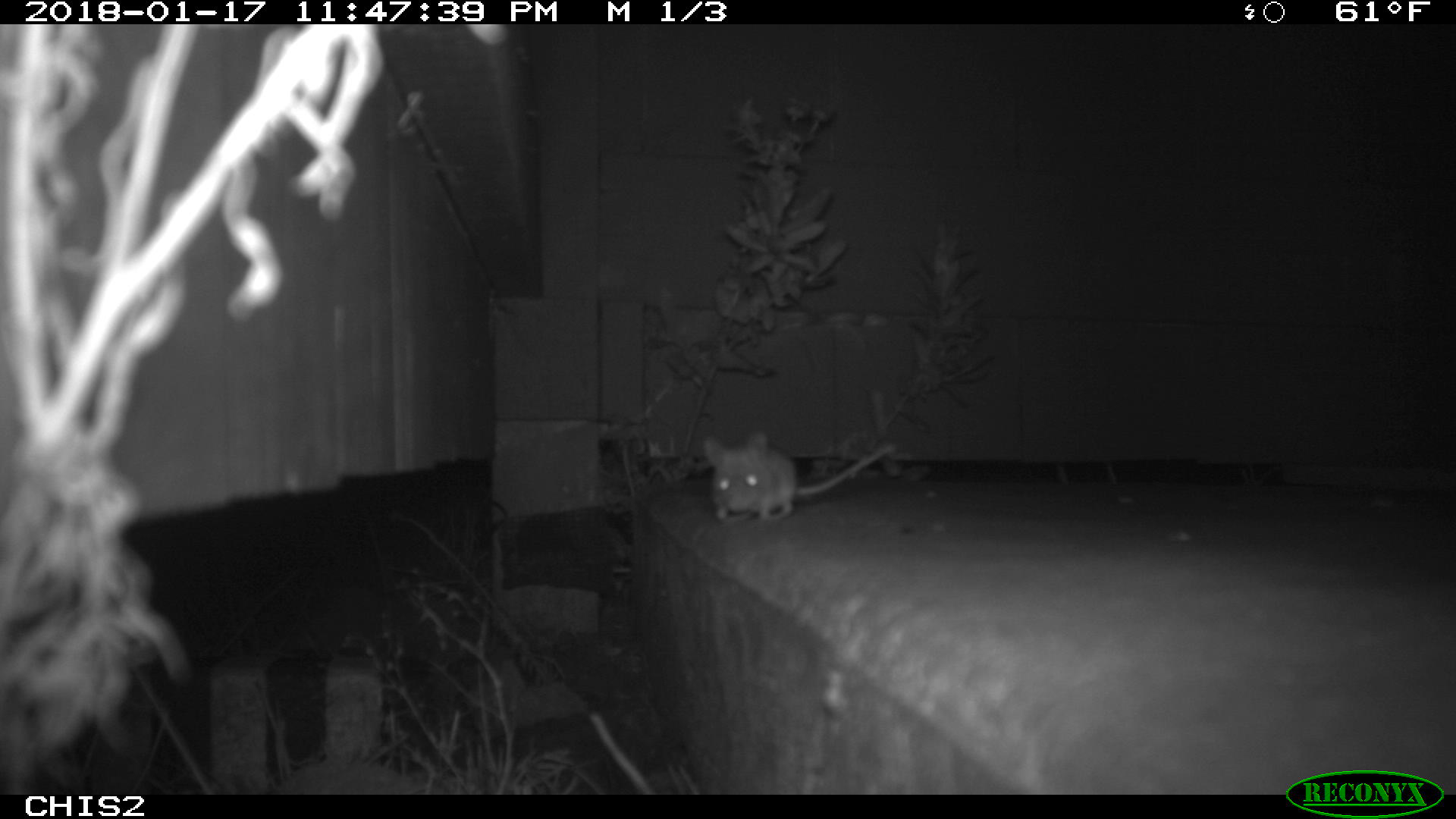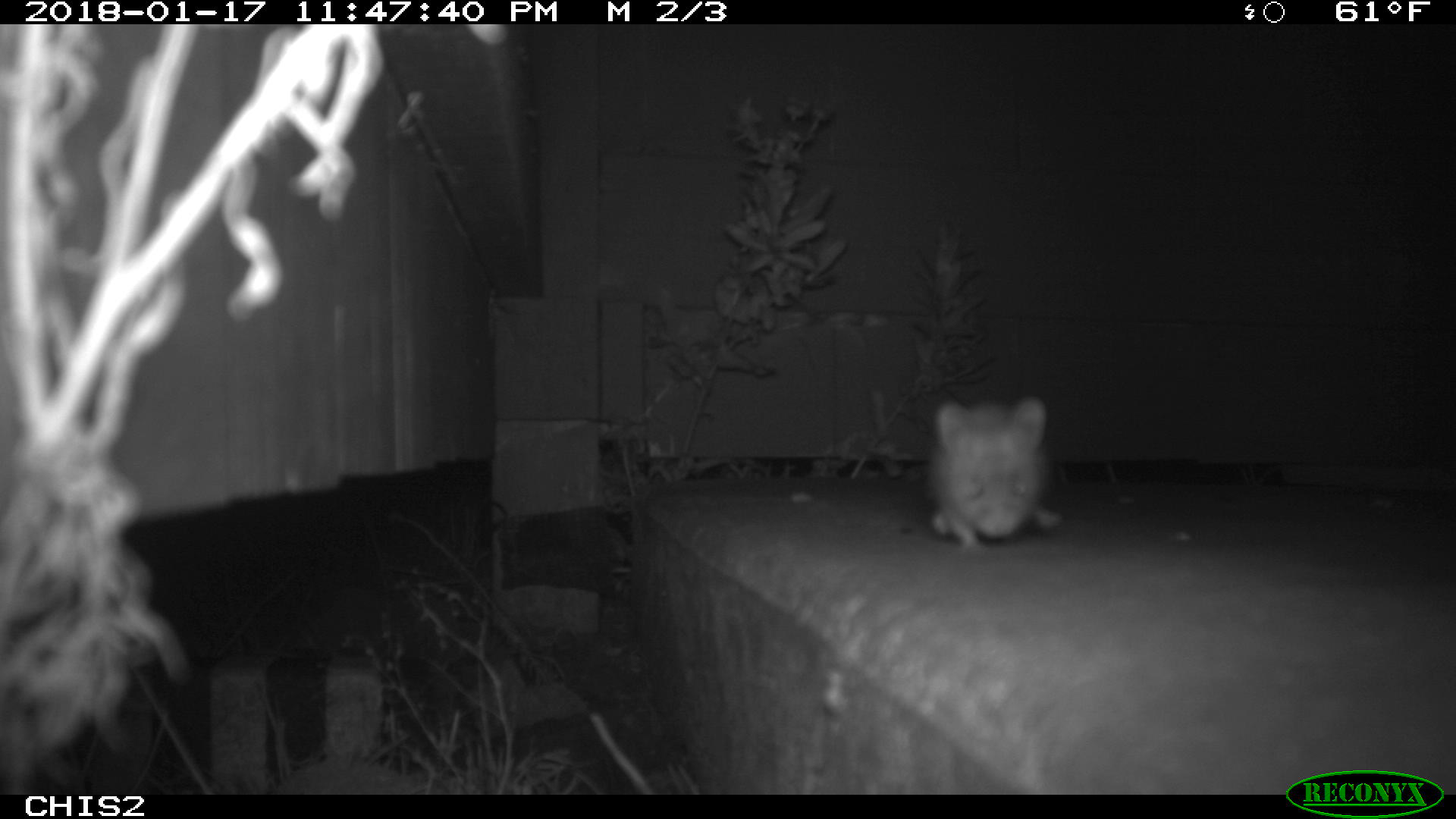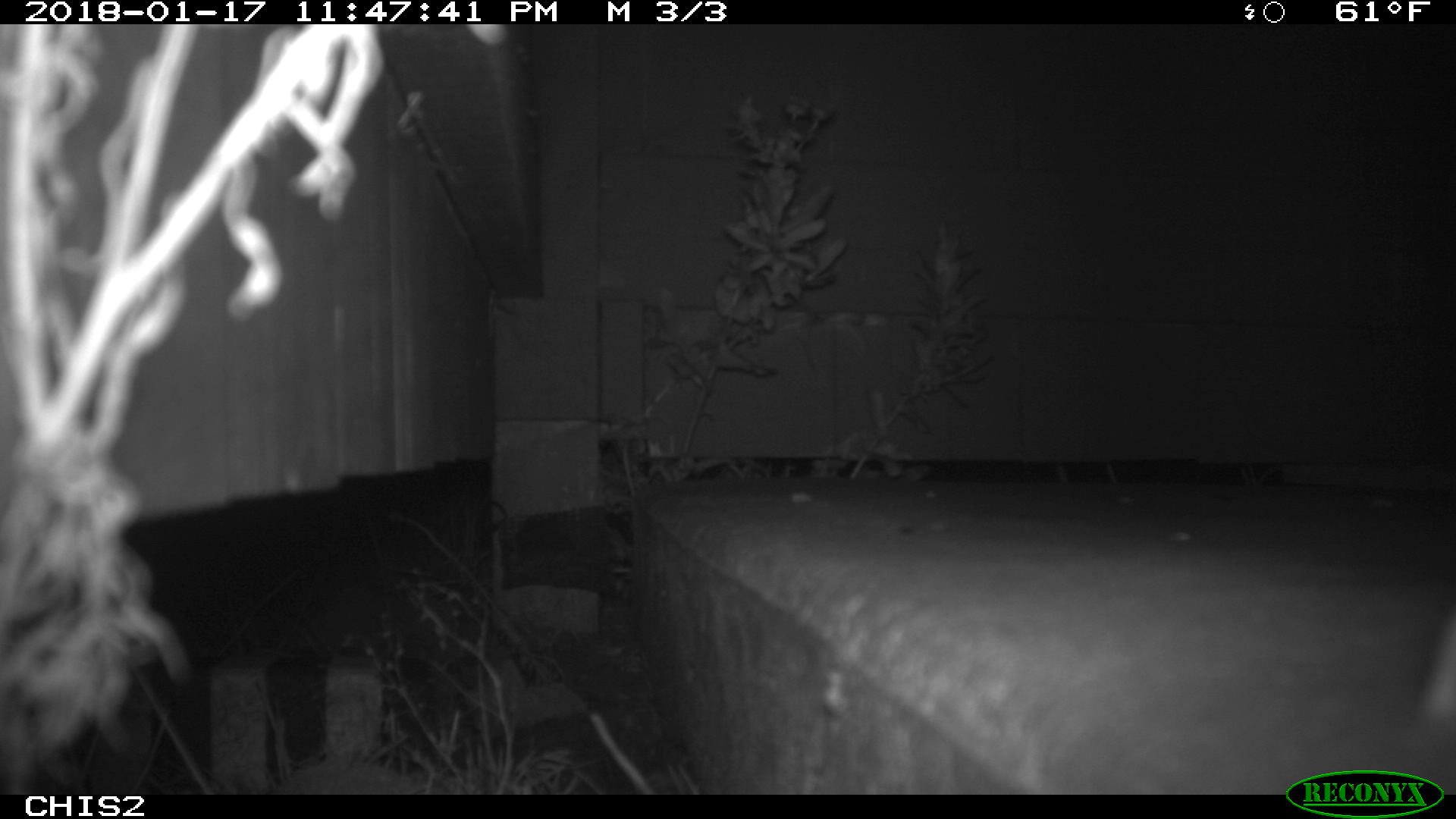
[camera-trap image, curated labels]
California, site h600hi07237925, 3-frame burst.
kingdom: Animalia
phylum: Chordata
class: Mammalia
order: Rodentia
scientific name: Rodentia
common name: rodent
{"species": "rodent (Rodentia)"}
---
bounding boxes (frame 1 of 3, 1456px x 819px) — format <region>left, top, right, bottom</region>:
rodent: <region>701, 431, 894, 522</region>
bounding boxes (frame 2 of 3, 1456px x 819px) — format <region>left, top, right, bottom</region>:
rodent: <region>930, 397, 1062, 553</region>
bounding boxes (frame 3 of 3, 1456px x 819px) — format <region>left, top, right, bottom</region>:
rodent: <region>1421, 611, 1455, 717</region>